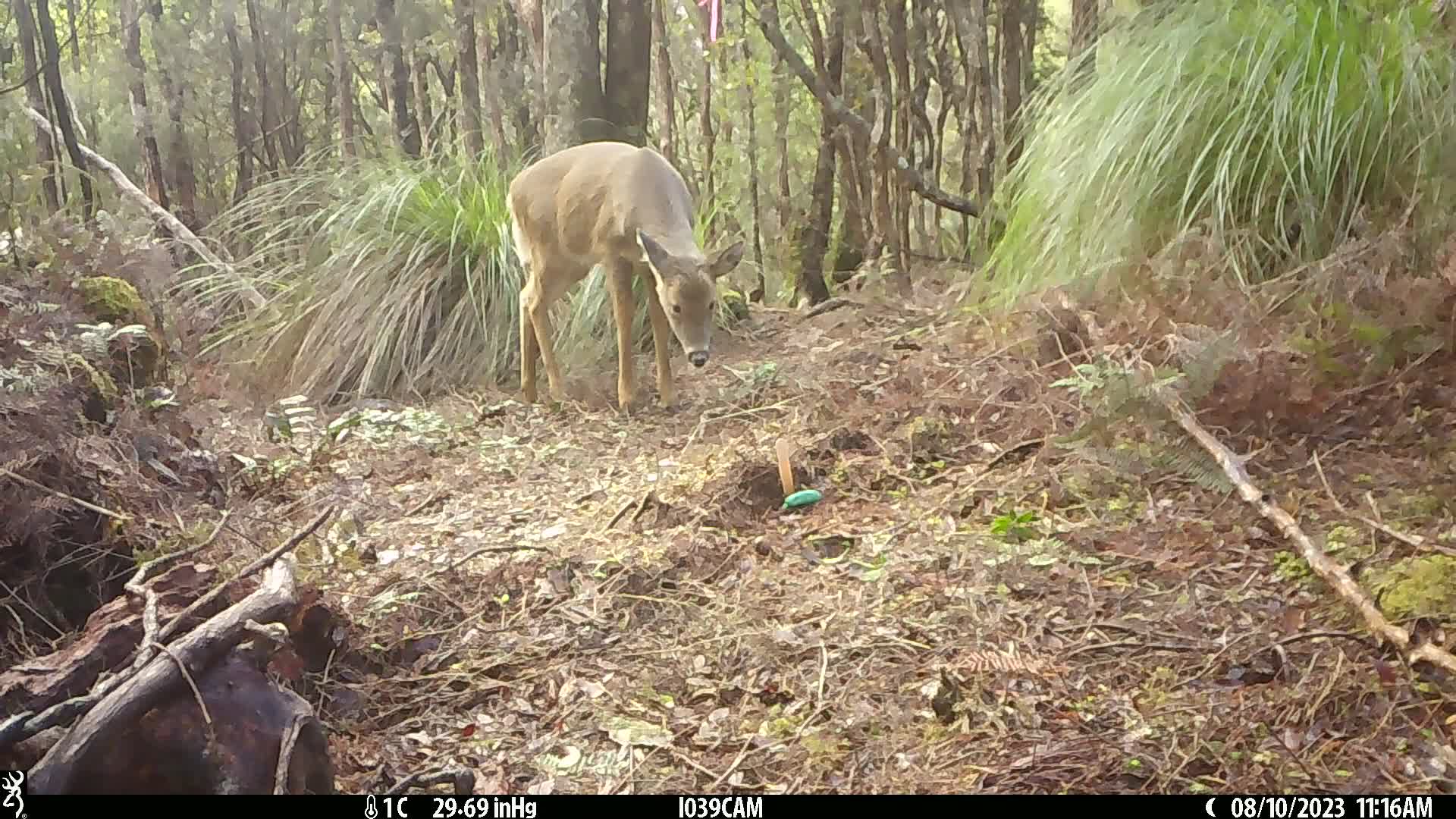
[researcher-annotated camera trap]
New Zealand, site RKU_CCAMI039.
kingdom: Animalia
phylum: Chordata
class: Mammalia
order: Artiodactyla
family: Cervidae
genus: Odocoileus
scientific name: Odocoileus virginianus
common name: white-tailed deer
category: white tailed deer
White tailed deer (white-tailed deer) (Odocoileus virginianus).